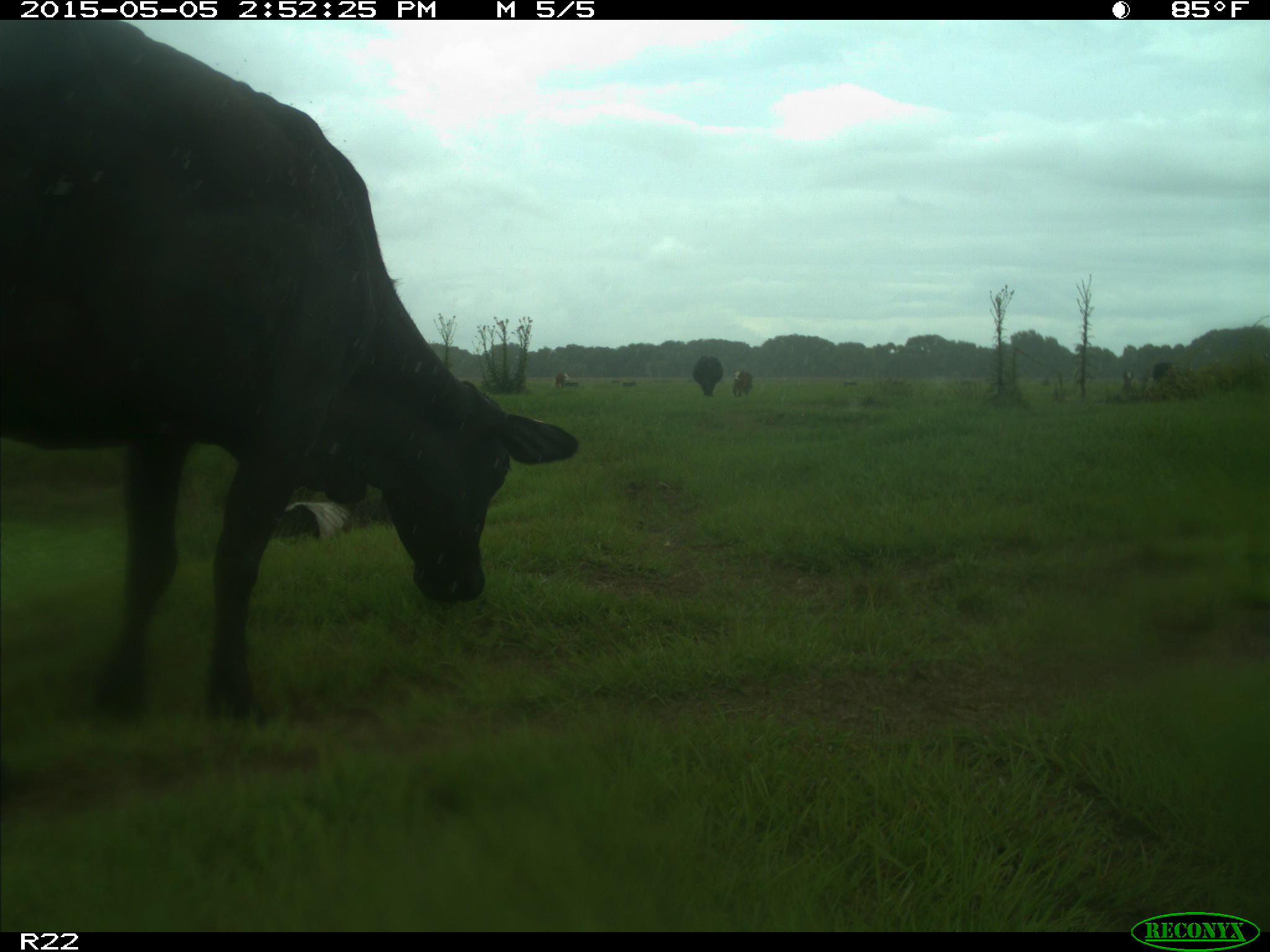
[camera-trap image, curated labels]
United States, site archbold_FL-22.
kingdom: Animalia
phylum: Chordata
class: Mammalia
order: Artiodactyla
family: Bovidae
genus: Bos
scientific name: Bos taurus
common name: domestic cow